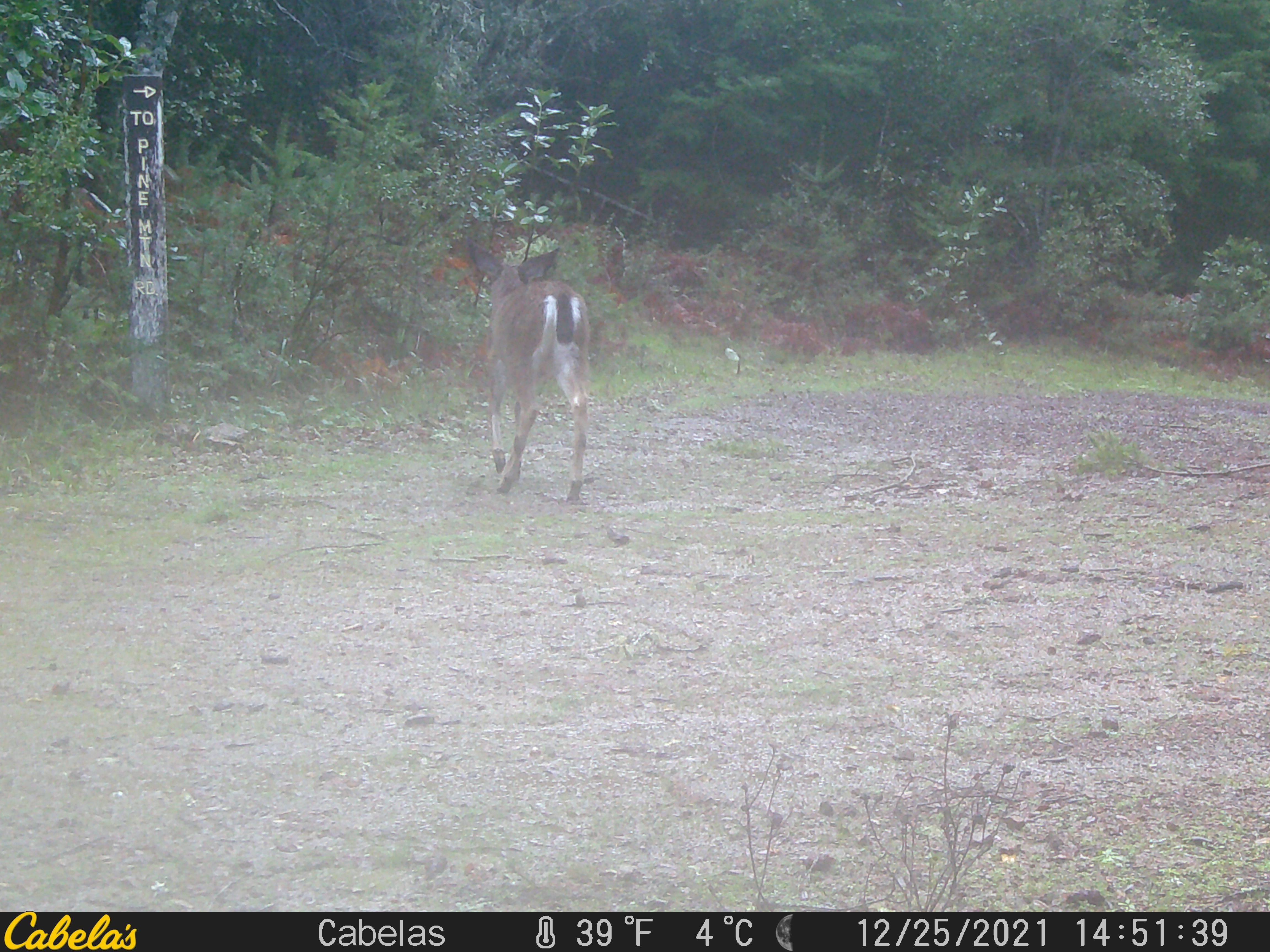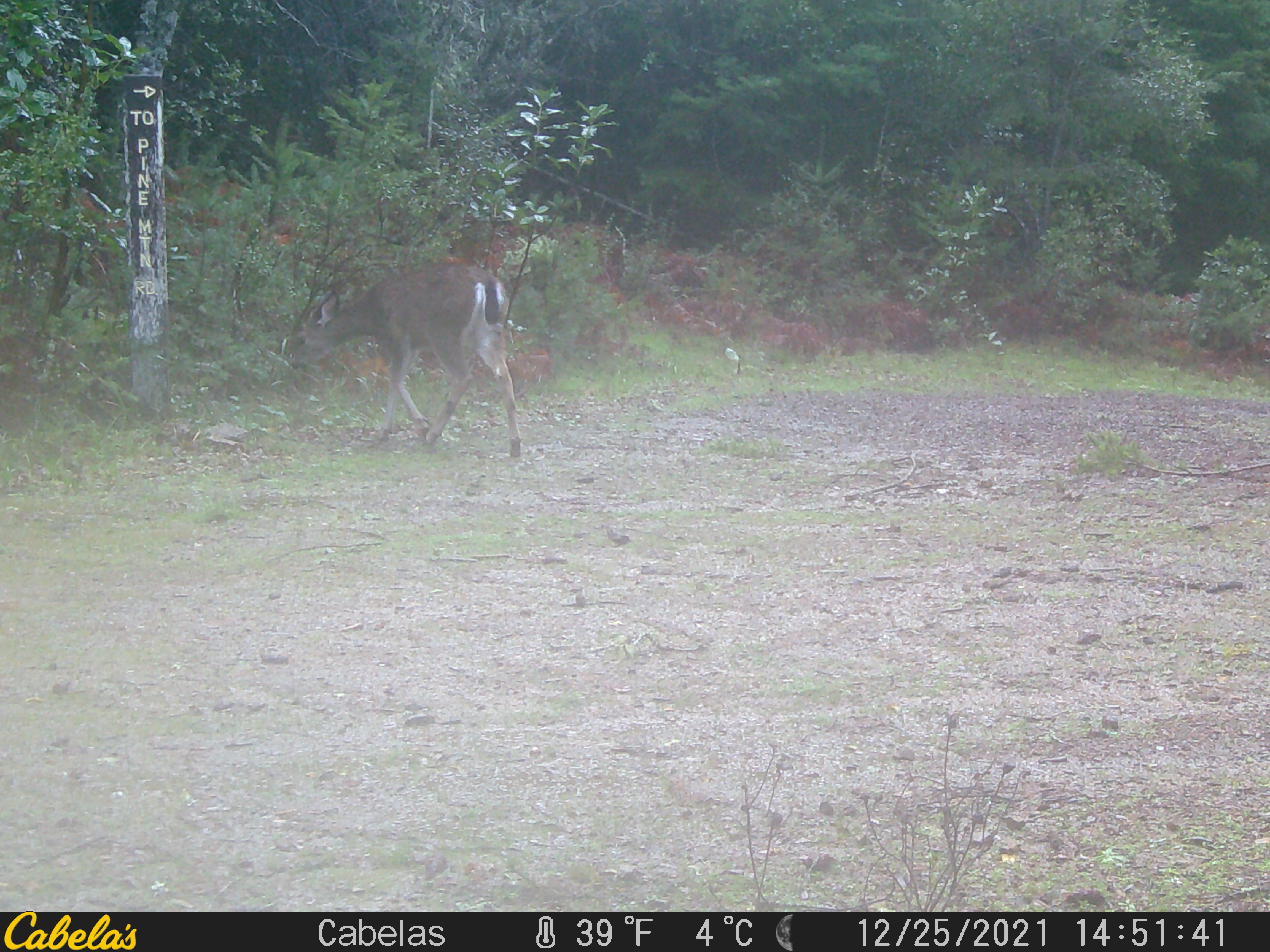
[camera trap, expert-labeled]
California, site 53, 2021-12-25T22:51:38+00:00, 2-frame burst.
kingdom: Animalia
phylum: Chordata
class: Mammalia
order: Artiodactyla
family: Cervidae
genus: Odocoileus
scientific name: Odocoileus hemionus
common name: mule deer